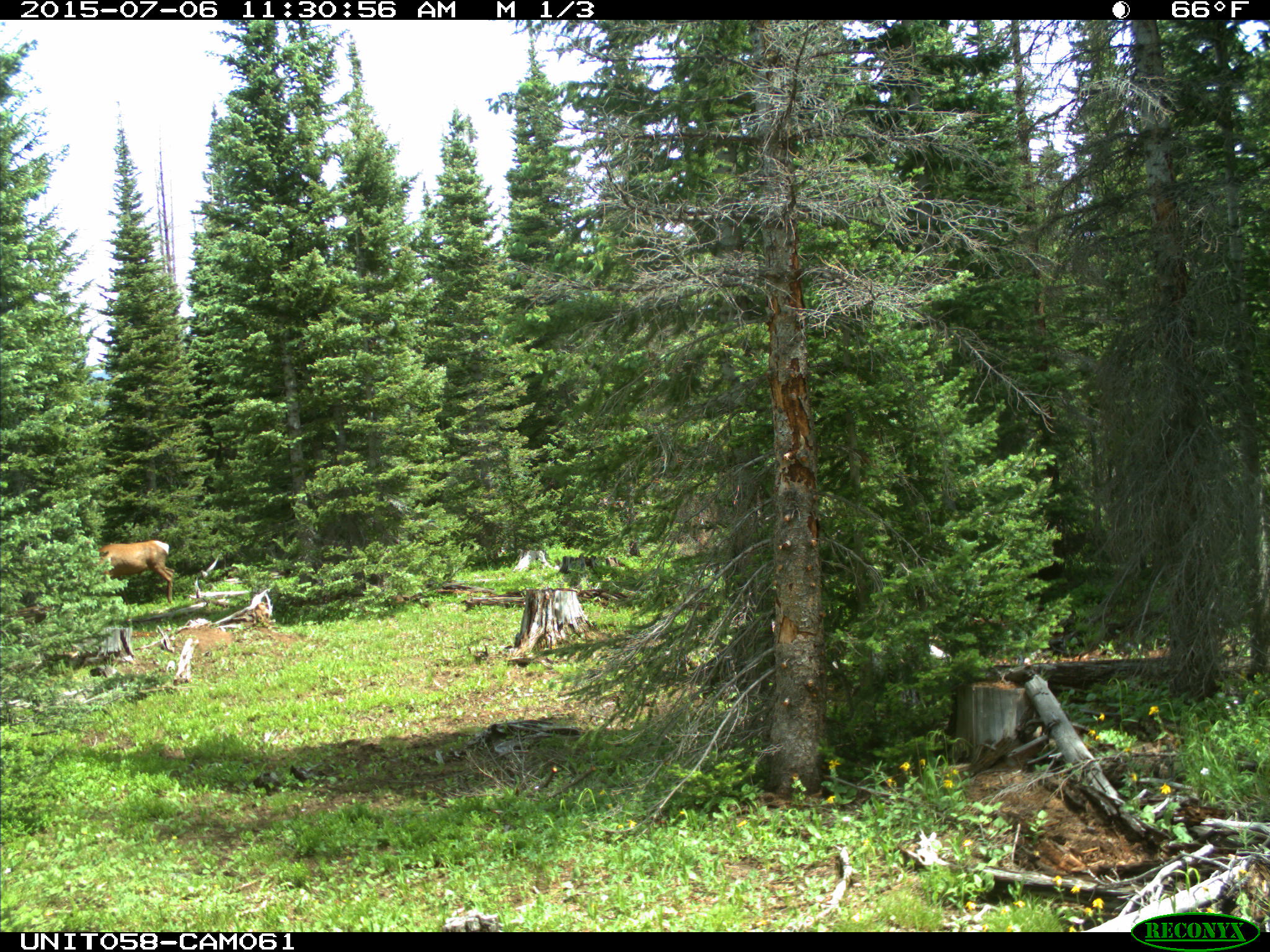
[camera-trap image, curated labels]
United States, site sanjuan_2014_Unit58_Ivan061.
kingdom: Animalia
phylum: Chordata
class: Mammalia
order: Artiodactyla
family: Cervidae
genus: Cervus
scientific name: Cervus elaphus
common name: red deer